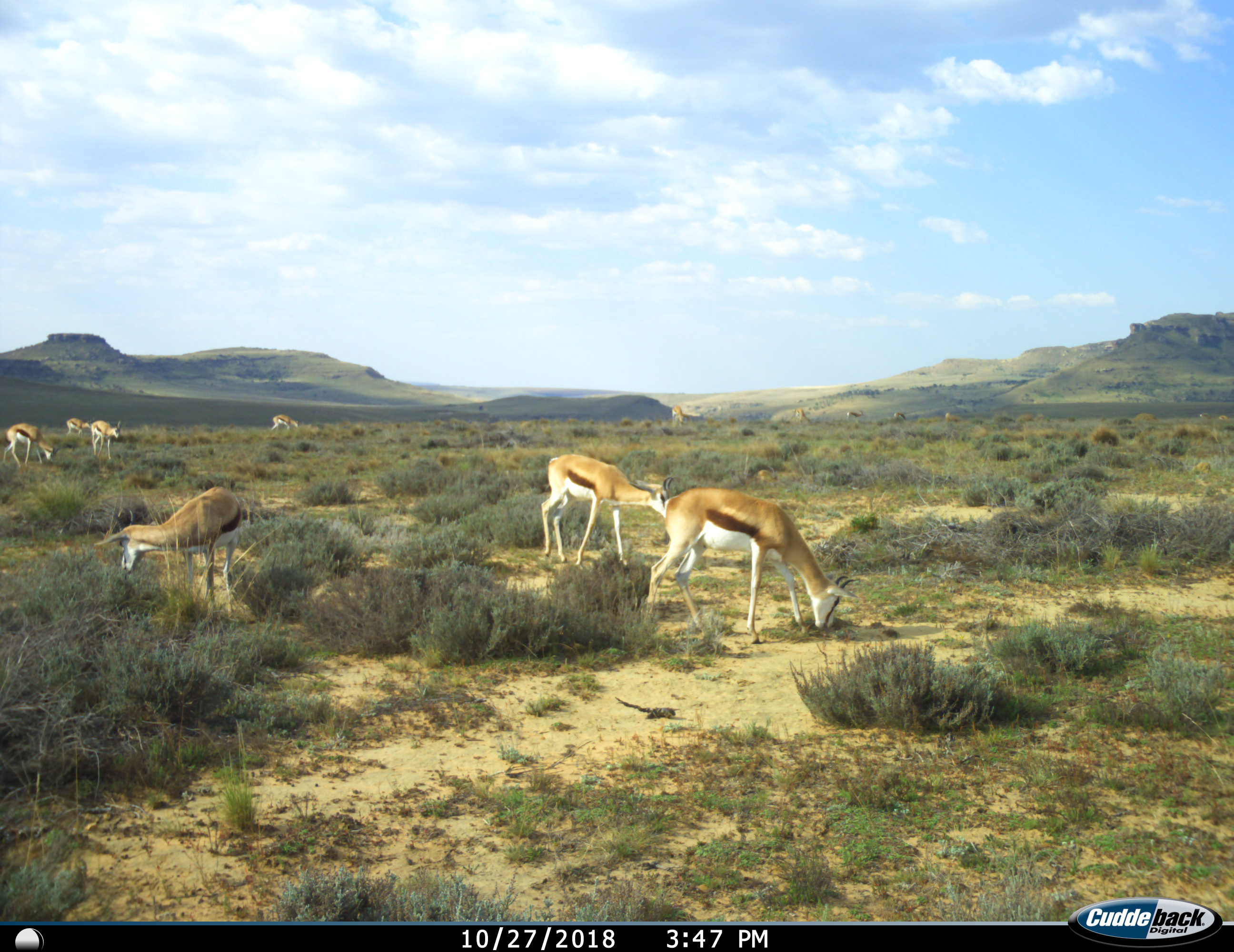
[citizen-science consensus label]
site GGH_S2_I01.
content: unidentified animal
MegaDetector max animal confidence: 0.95